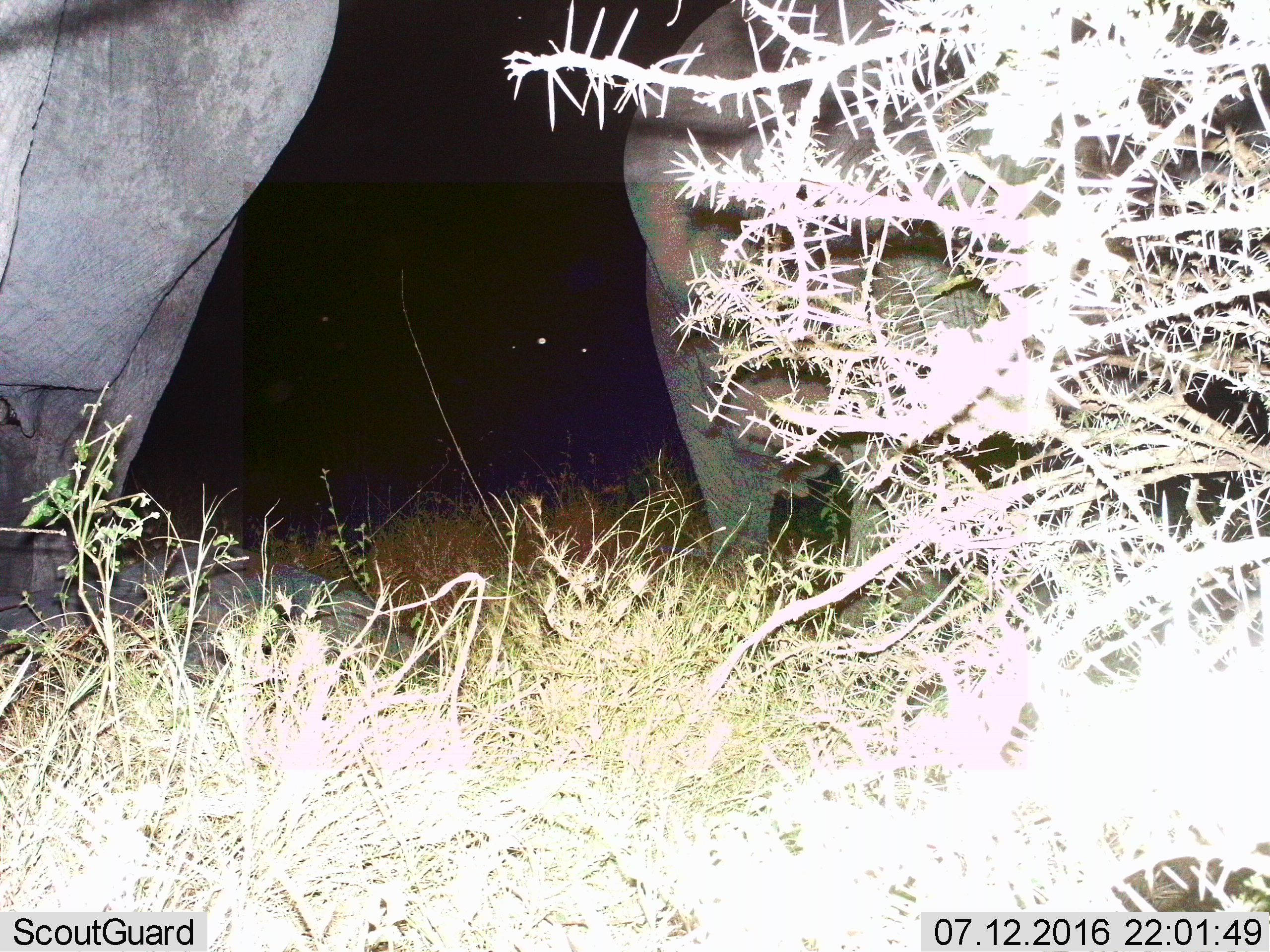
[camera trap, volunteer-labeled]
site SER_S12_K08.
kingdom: Animalia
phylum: Chordata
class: Mammalia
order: Proboscidea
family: Elephantidae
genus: Loxodonta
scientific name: Loxodonta africana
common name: african bush elephant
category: elephant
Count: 2.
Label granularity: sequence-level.